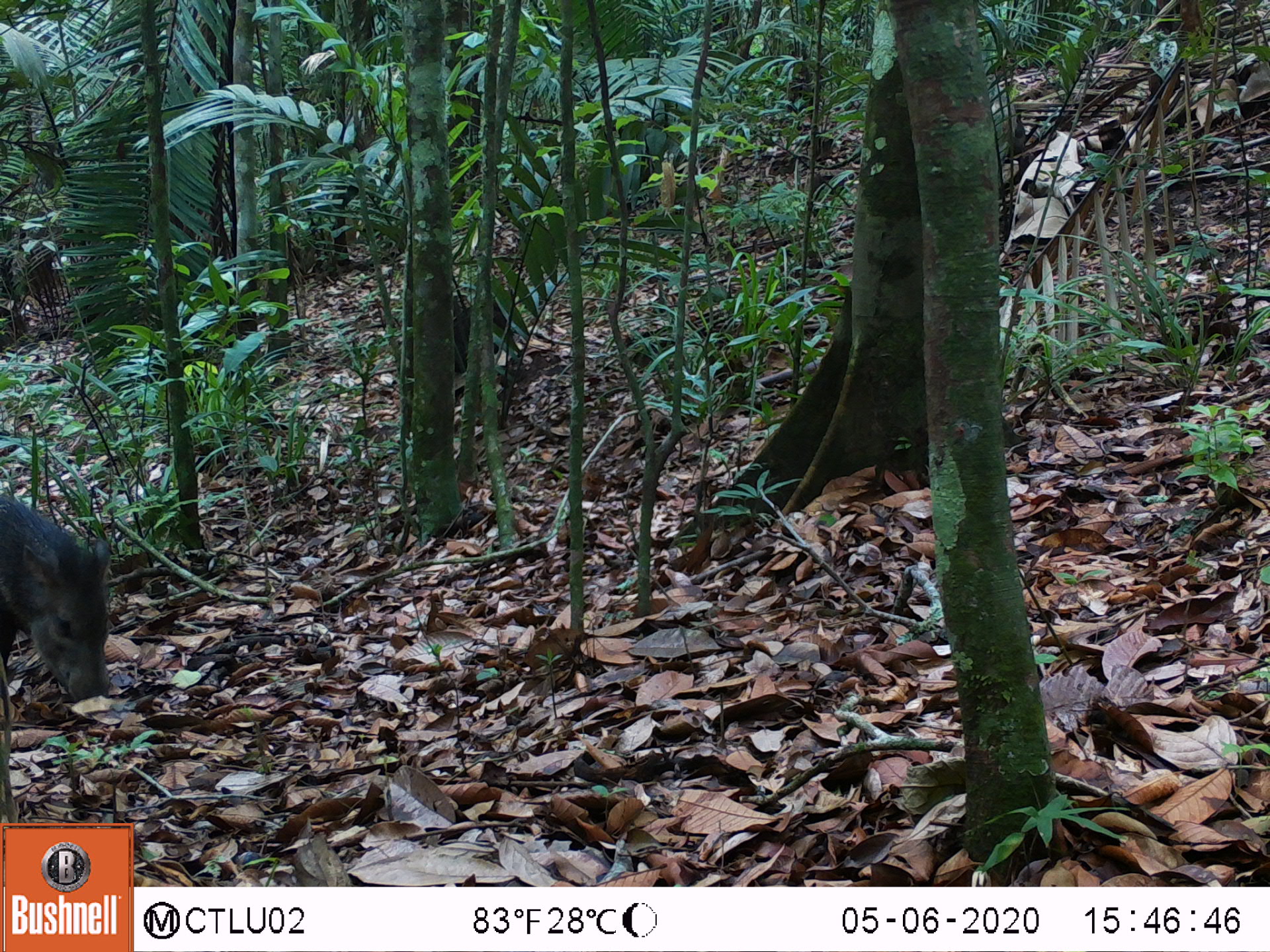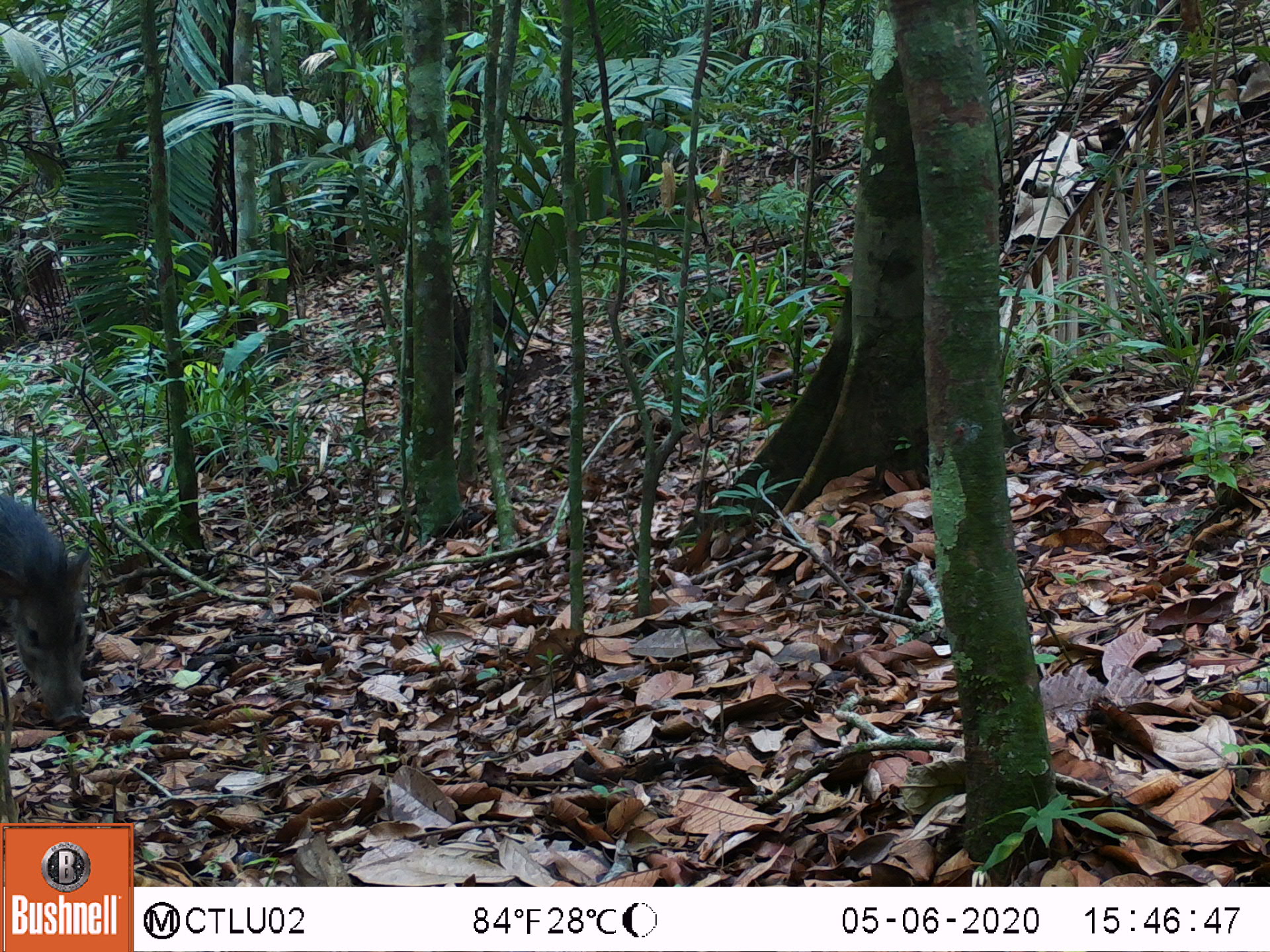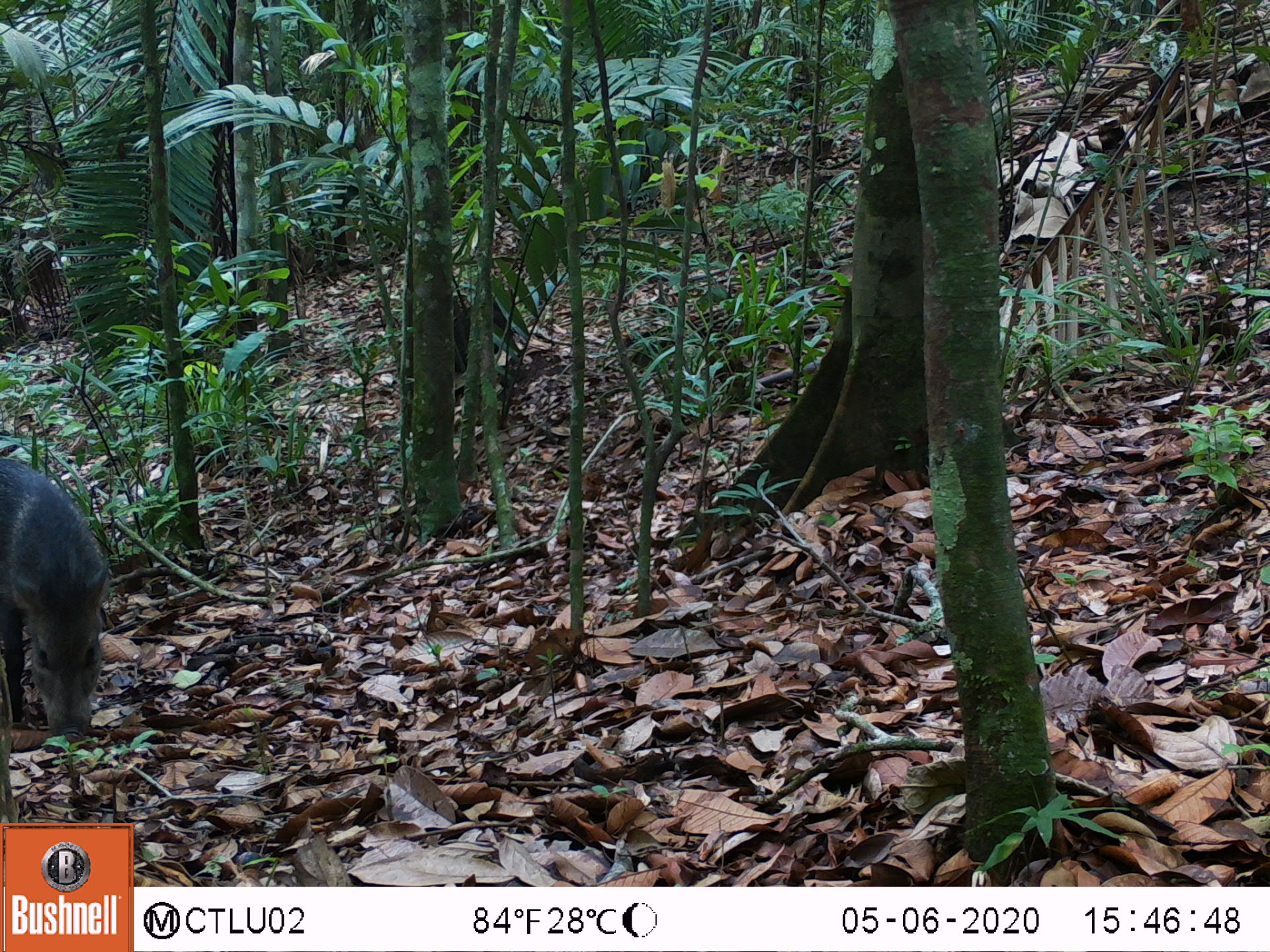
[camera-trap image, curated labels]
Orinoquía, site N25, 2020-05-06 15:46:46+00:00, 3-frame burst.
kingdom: Animalia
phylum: Chordata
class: Mammalia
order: Artiodactyla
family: Tayassuidae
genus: Pecari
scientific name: Pecari tajacu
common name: collared peccary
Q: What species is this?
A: Collared peccary (Pecari tajacu).